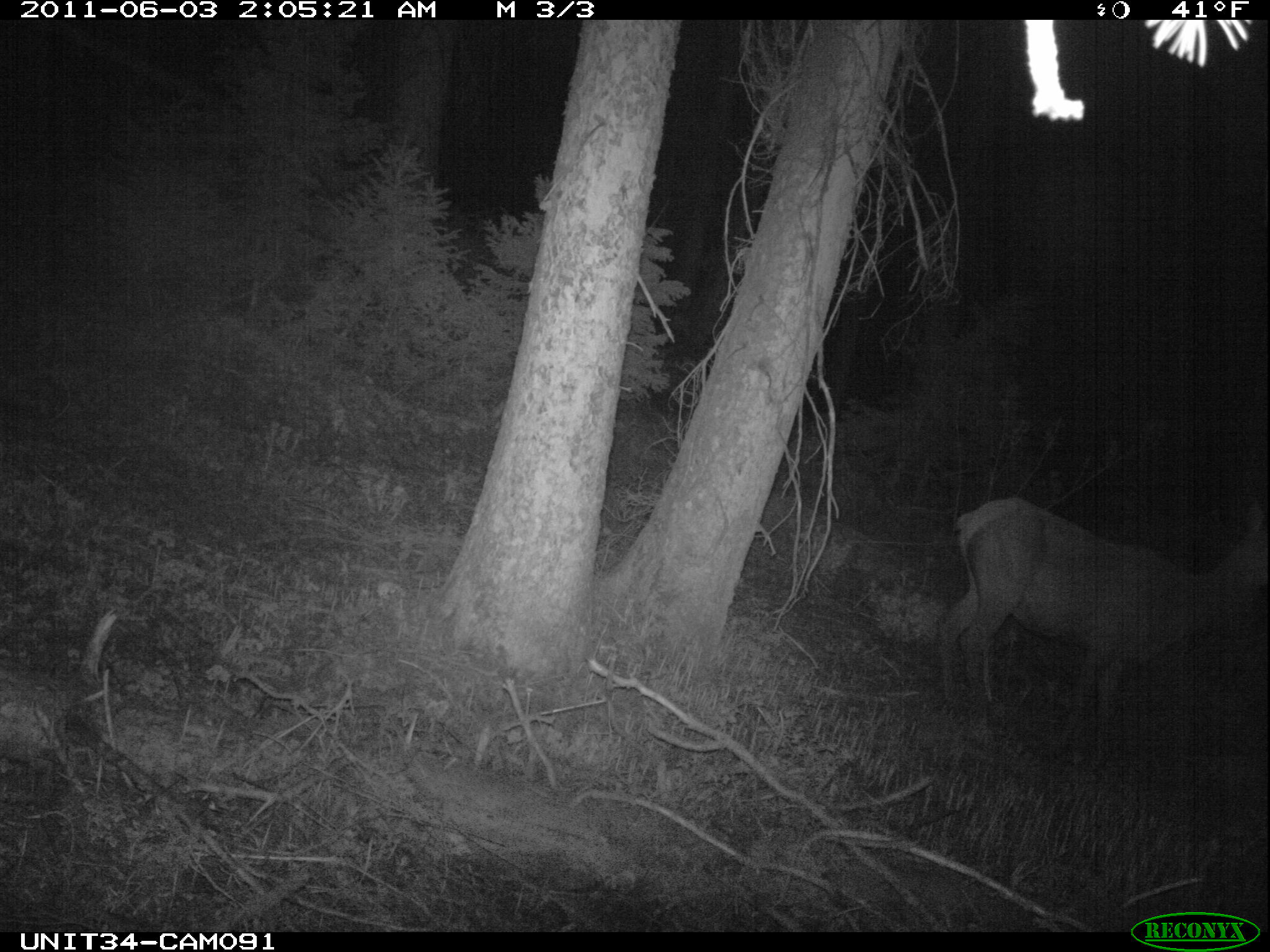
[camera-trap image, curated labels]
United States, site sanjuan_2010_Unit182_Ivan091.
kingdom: Animalia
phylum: Chordata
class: Mammalia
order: Artiodactyla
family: Cervidae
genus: Cervus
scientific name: Cervus elaphus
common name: red deer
Cervus elaphus (red deer).